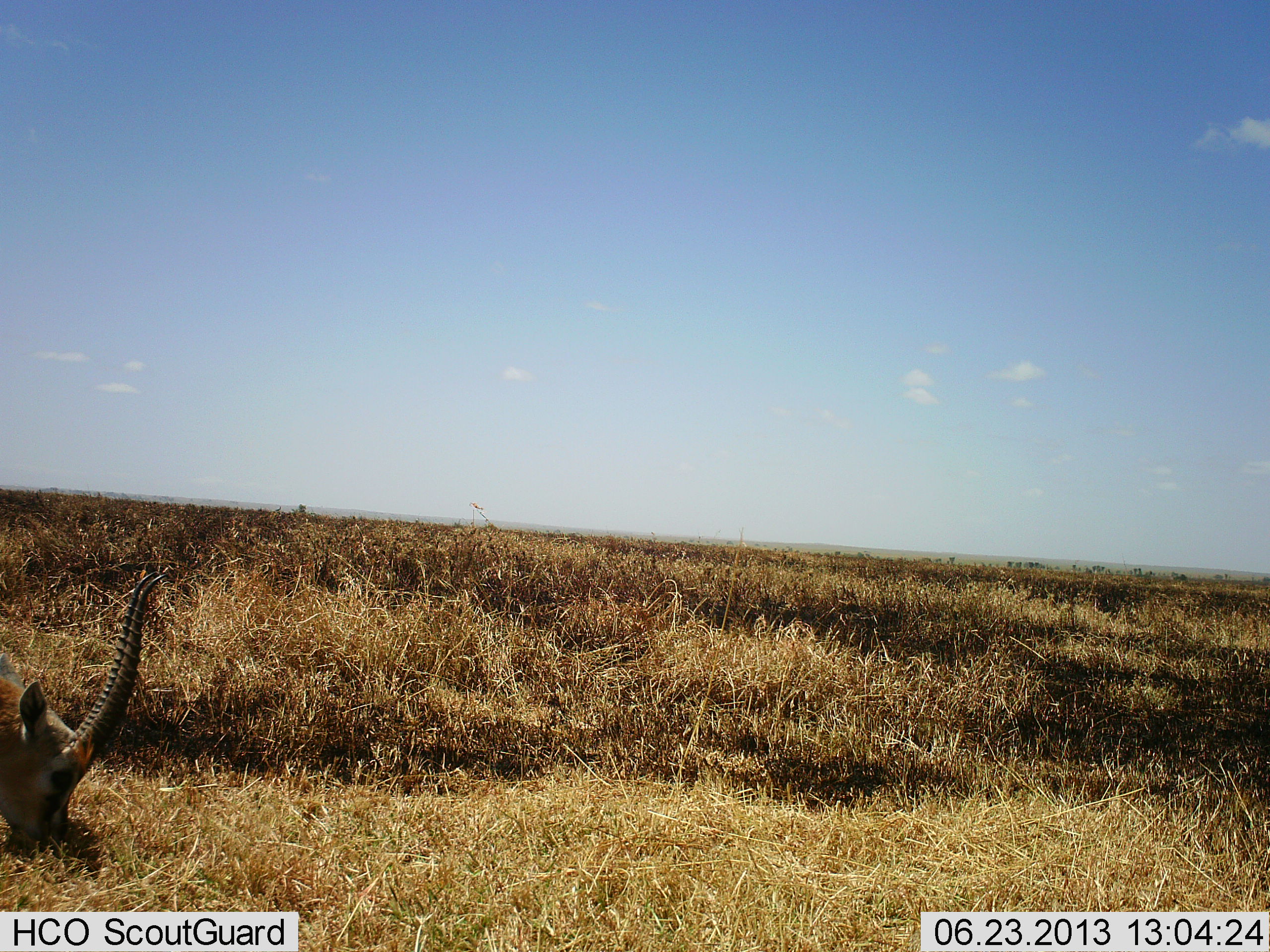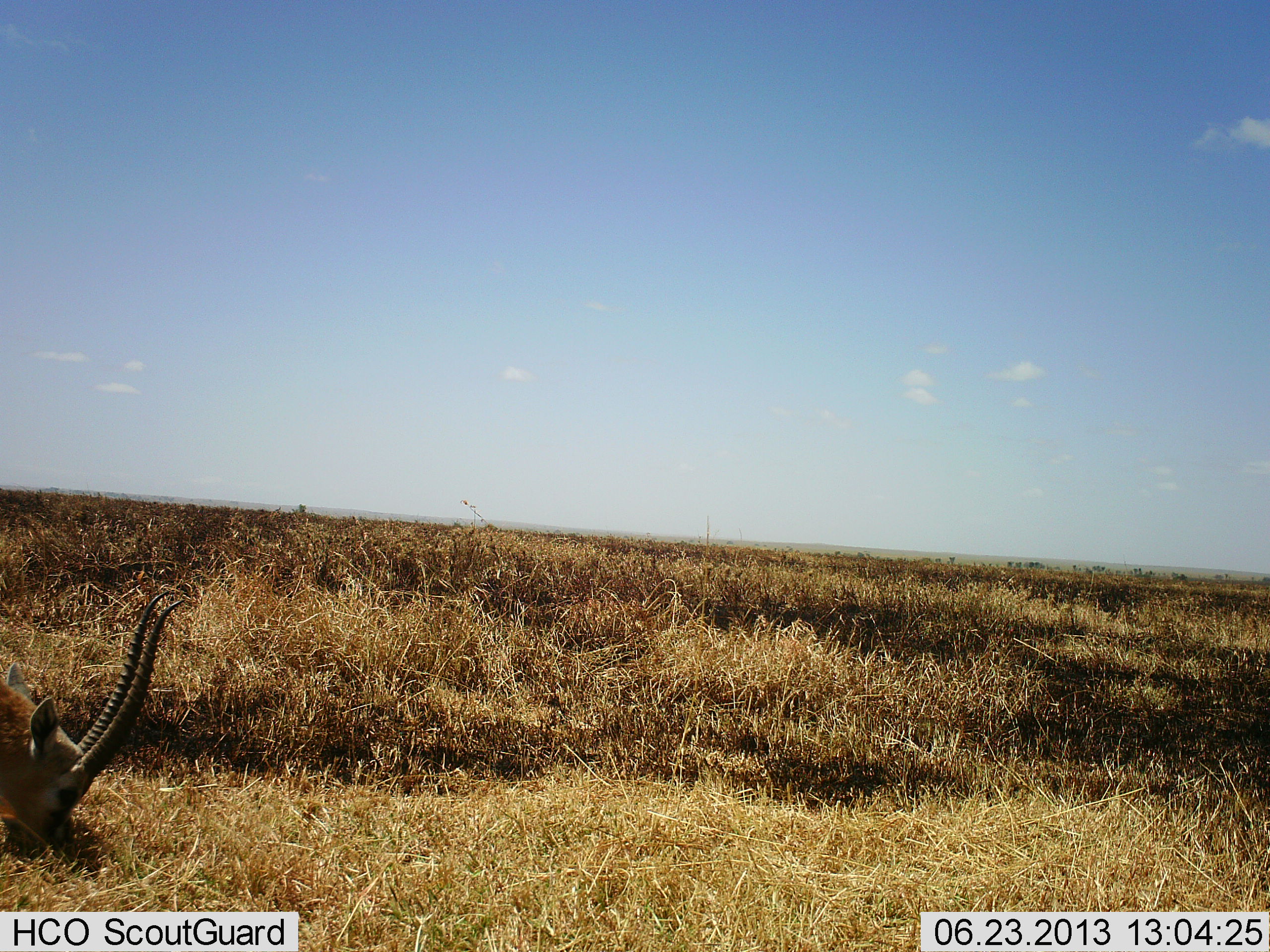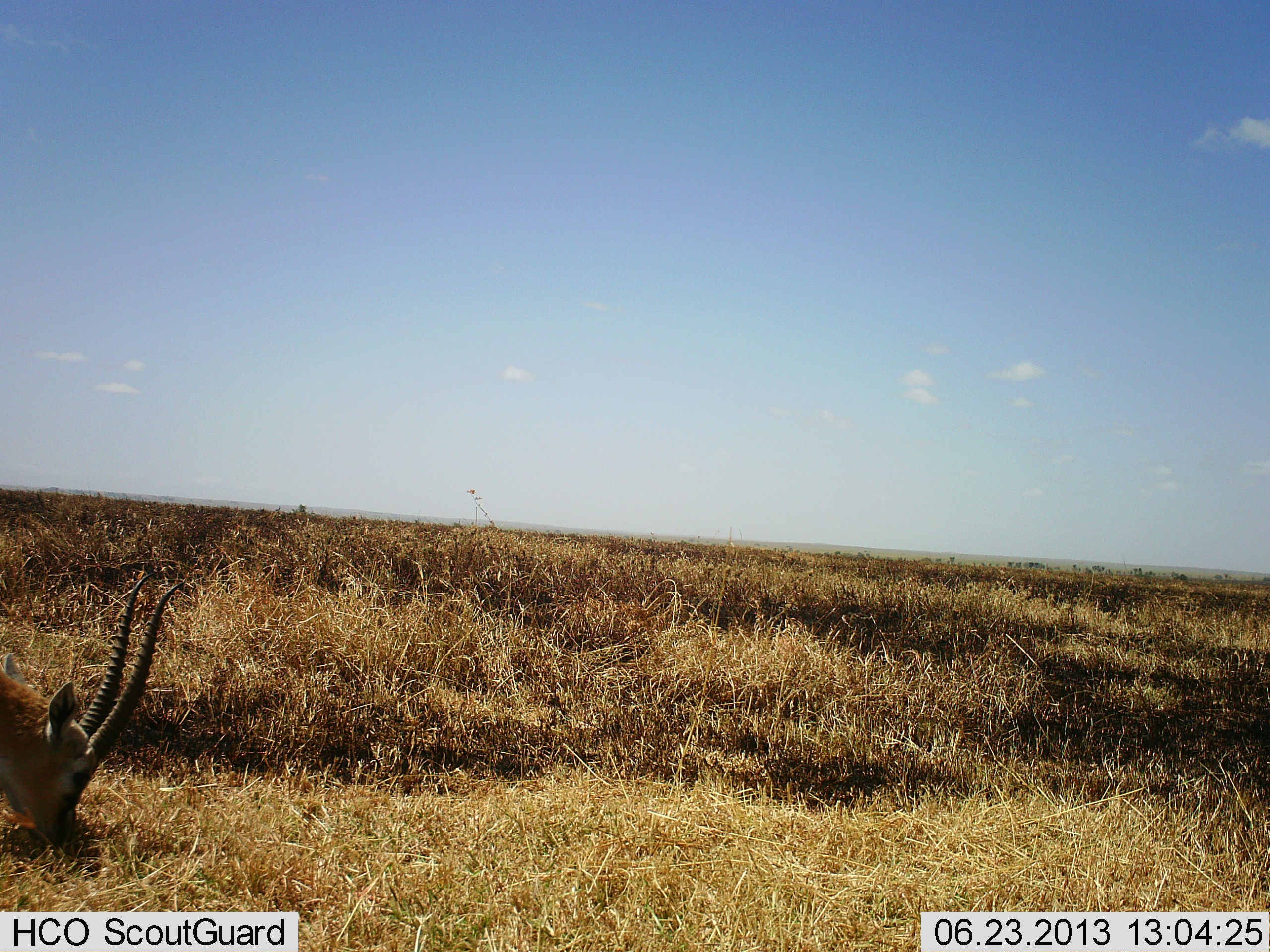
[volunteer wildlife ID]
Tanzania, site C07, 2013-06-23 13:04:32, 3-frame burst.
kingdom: Animalia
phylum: Chordata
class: Mammalia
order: Artiodactyla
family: Bovidae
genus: Eudorcas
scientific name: Eudorcas thomsonii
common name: thomson's gazelle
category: gazellethomsons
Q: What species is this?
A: Gazellethomsons (thomson's gazelle) (Eudorcas thomsonii).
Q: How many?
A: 1.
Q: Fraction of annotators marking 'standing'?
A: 10%.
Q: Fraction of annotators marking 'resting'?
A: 0%.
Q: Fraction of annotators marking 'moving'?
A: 0%.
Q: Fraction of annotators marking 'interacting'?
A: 0%.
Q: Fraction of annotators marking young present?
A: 0%.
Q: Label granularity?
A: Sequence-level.